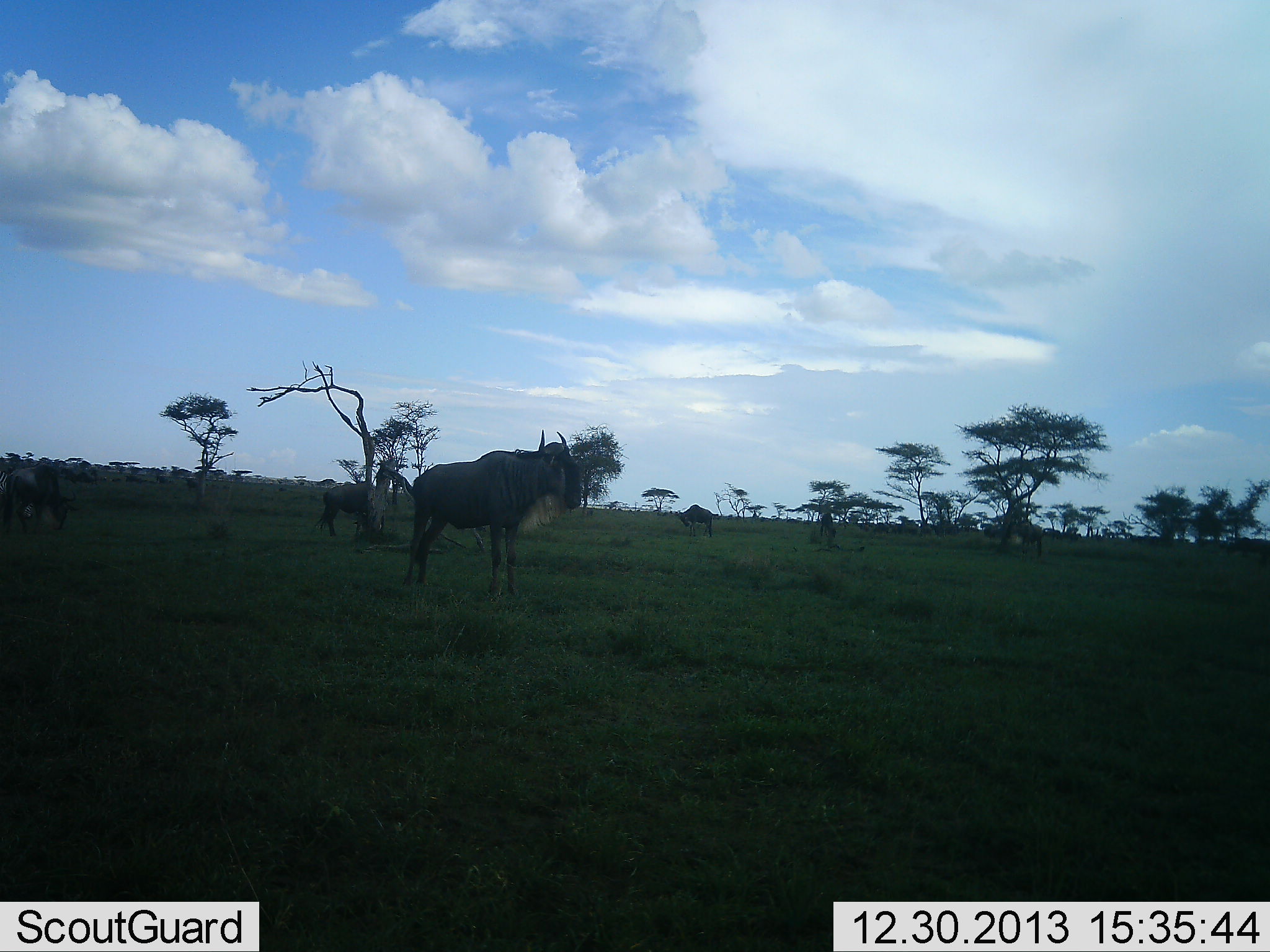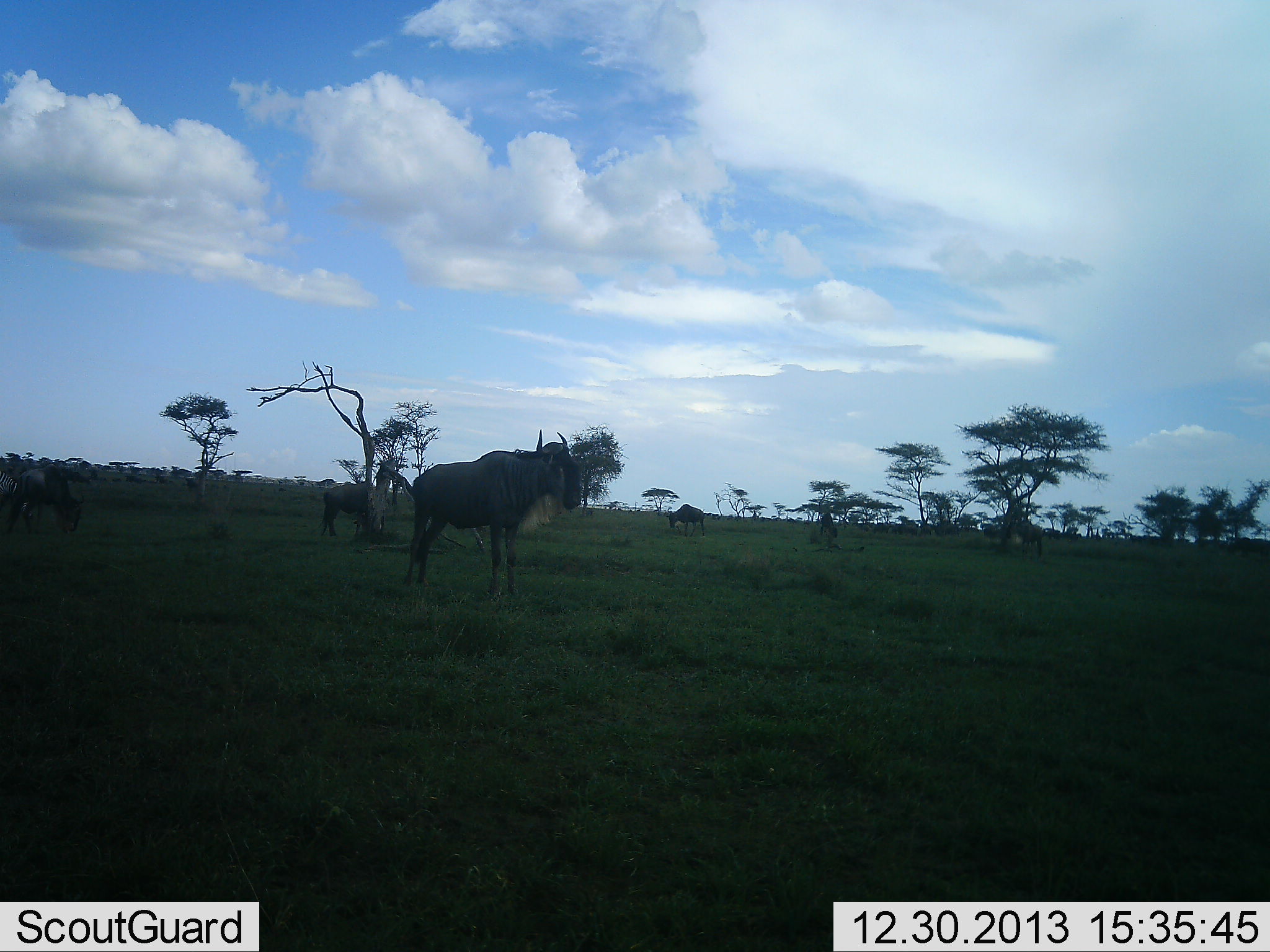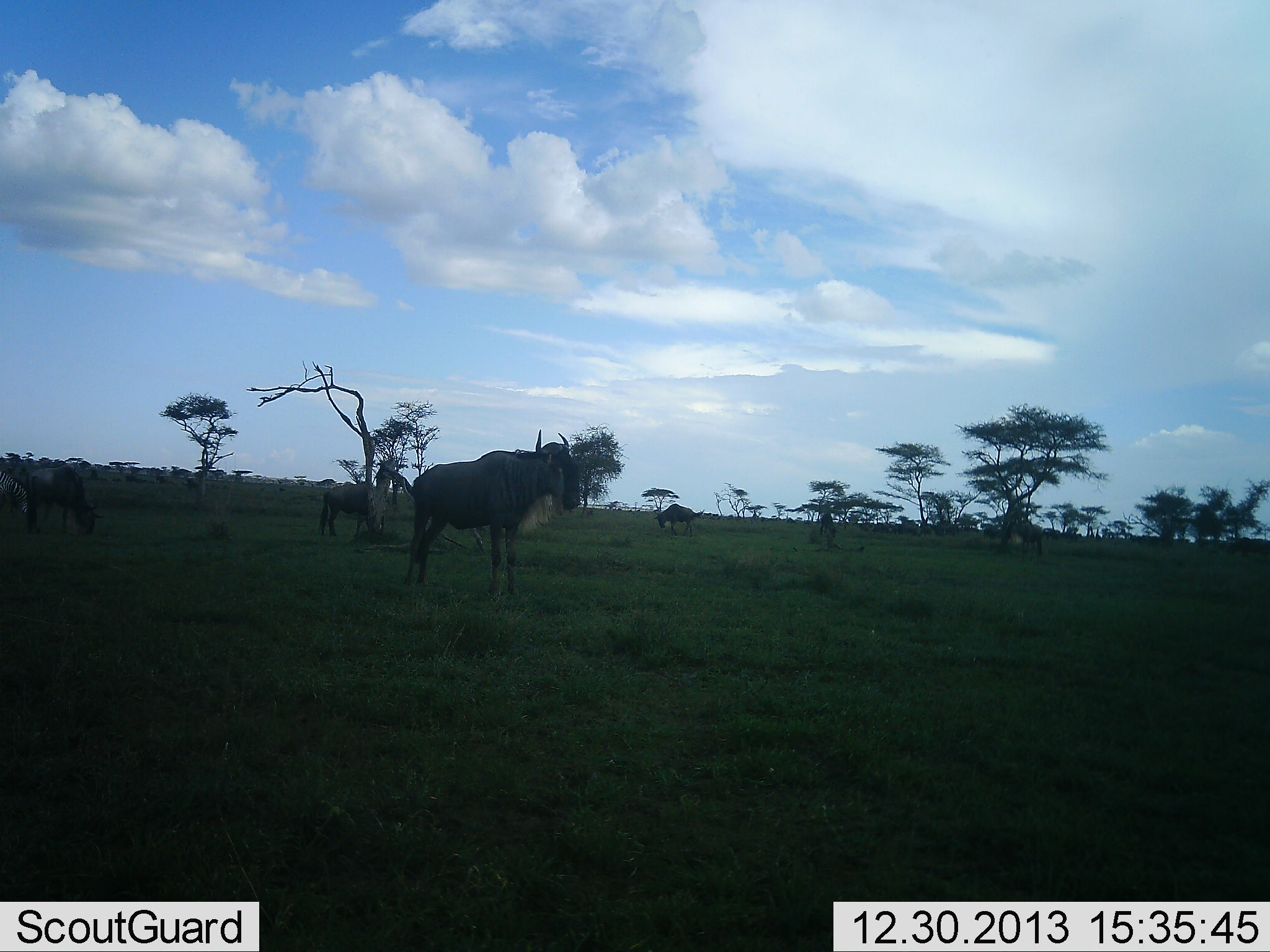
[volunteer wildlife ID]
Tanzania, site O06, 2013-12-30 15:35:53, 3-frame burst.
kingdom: Animalia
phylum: Chordata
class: Mammalia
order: Artiodactyla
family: Bovidae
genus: Connochaetes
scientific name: Connochaetes taurinus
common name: blue wildebeest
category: wildebeest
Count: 4.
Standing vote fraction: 73%.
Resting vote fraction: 0%.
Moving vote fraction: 36%.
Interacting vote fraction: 0%.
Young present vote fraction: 0%.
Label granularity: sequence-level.